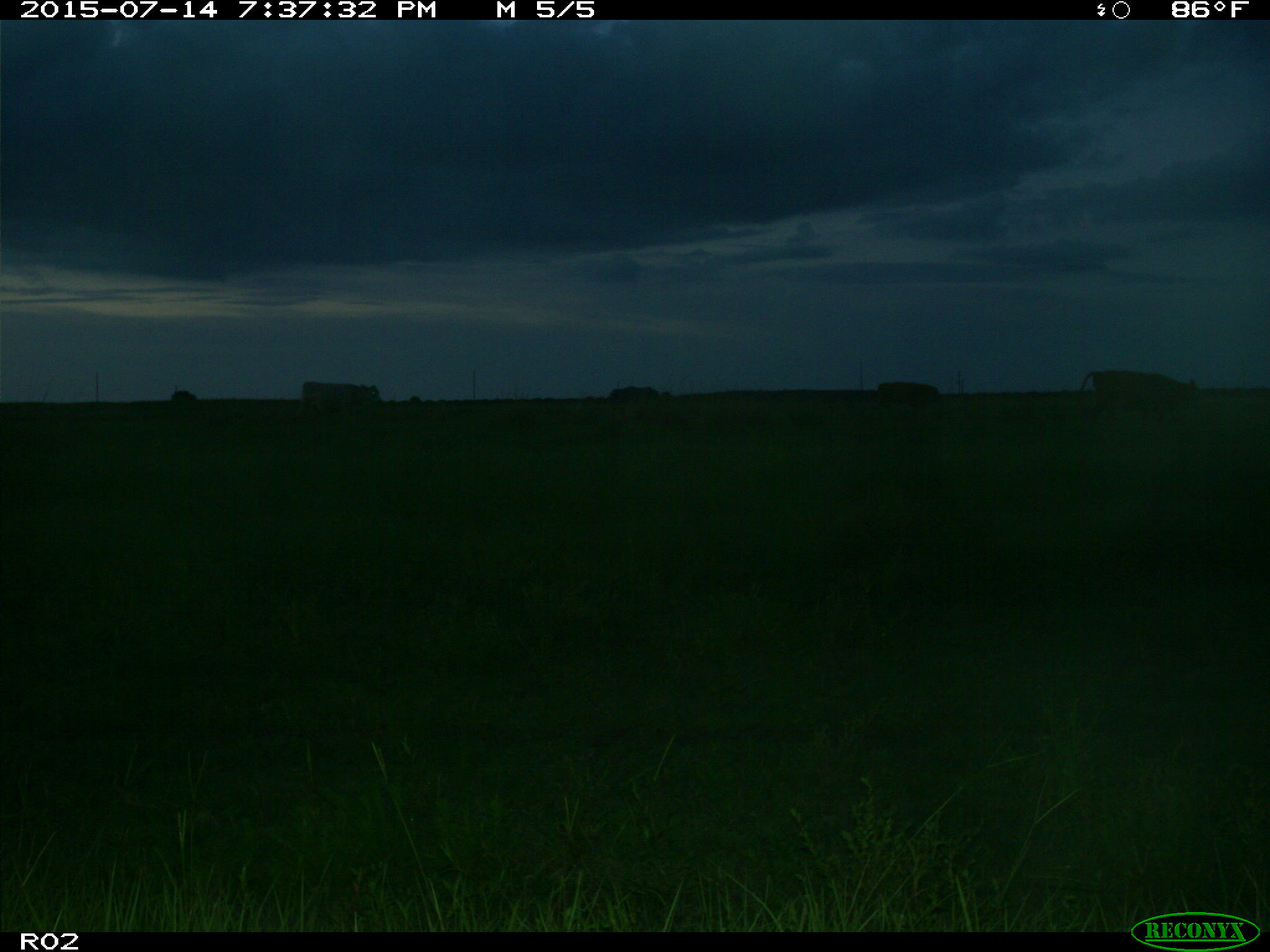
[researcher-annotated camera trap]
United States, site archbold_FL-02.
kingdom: Animalia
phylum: Chordata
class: Mammalia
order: Artiodactyla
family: Bovidae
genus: Bos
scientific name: Bos taurus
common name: domestic cow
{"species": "Bos taurus (domestic cow)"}